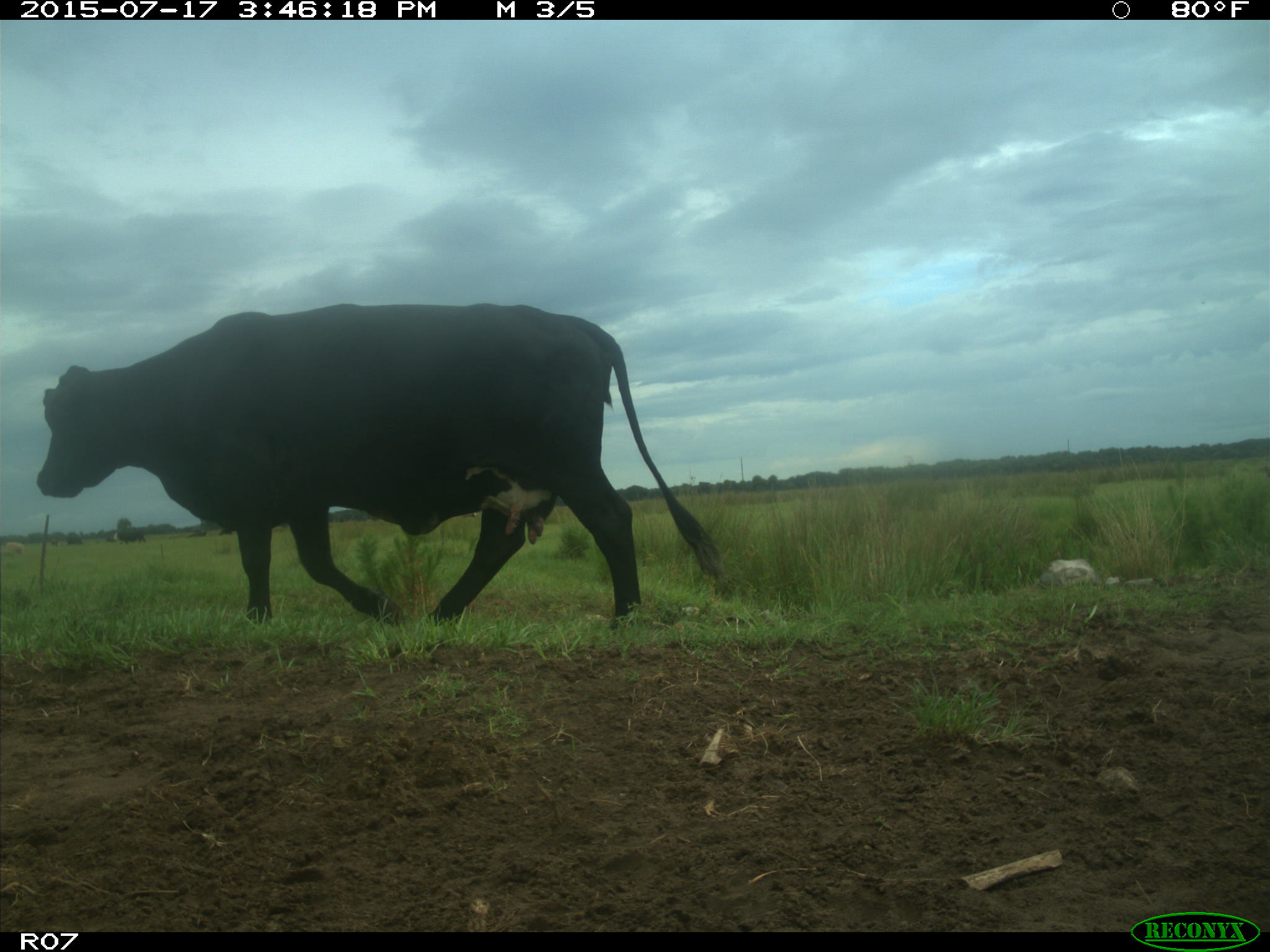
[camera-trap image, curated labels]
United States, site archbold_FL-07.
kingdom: Animalia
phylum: Chordata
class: Mammalia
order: Artiodactyla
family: Bovidae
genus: Bos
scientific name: Bos taurus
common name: domestic cow